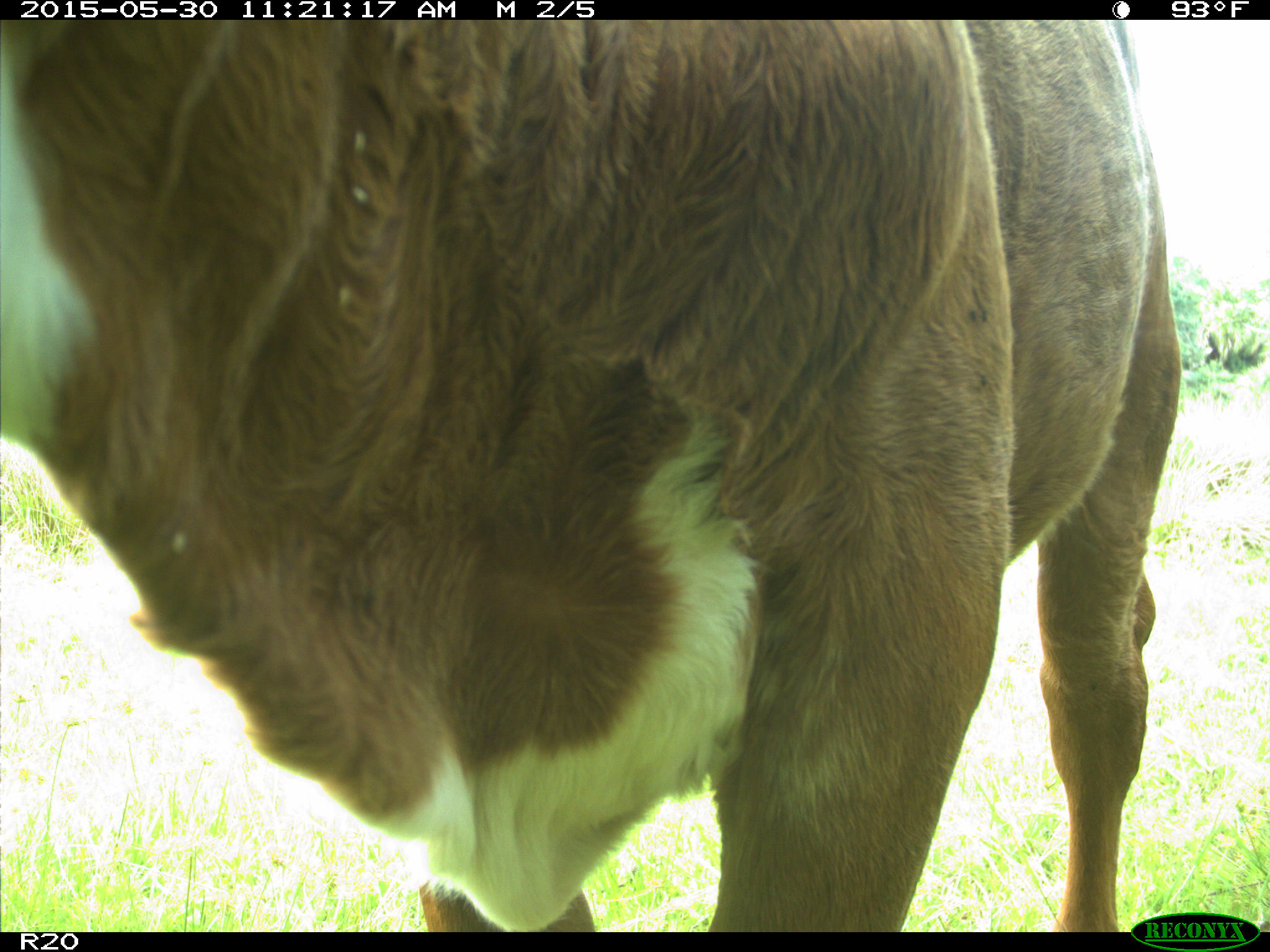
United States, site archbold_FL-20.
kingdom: Animalia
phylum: Chordata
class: Mammalia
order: Artiodactyla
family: Bovidae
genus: Bos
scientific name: Bos taurus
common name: domestic cow